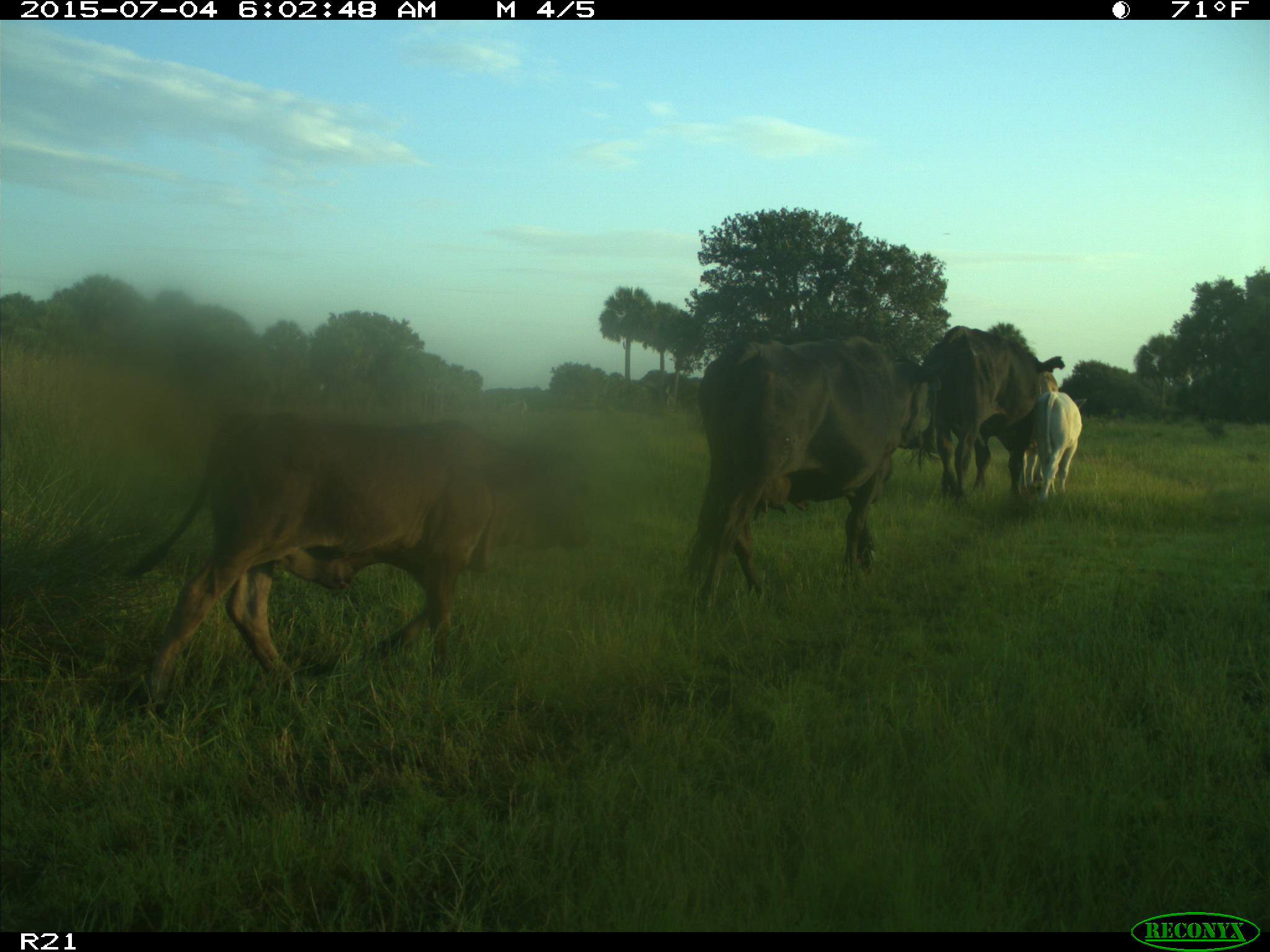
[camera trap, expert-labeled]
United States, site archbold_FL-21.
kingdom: Animalia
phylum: Chordata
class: Mammalia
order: Artiodactyla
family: Bovidae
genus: Bos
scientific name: Bos taurus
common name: domestic cow